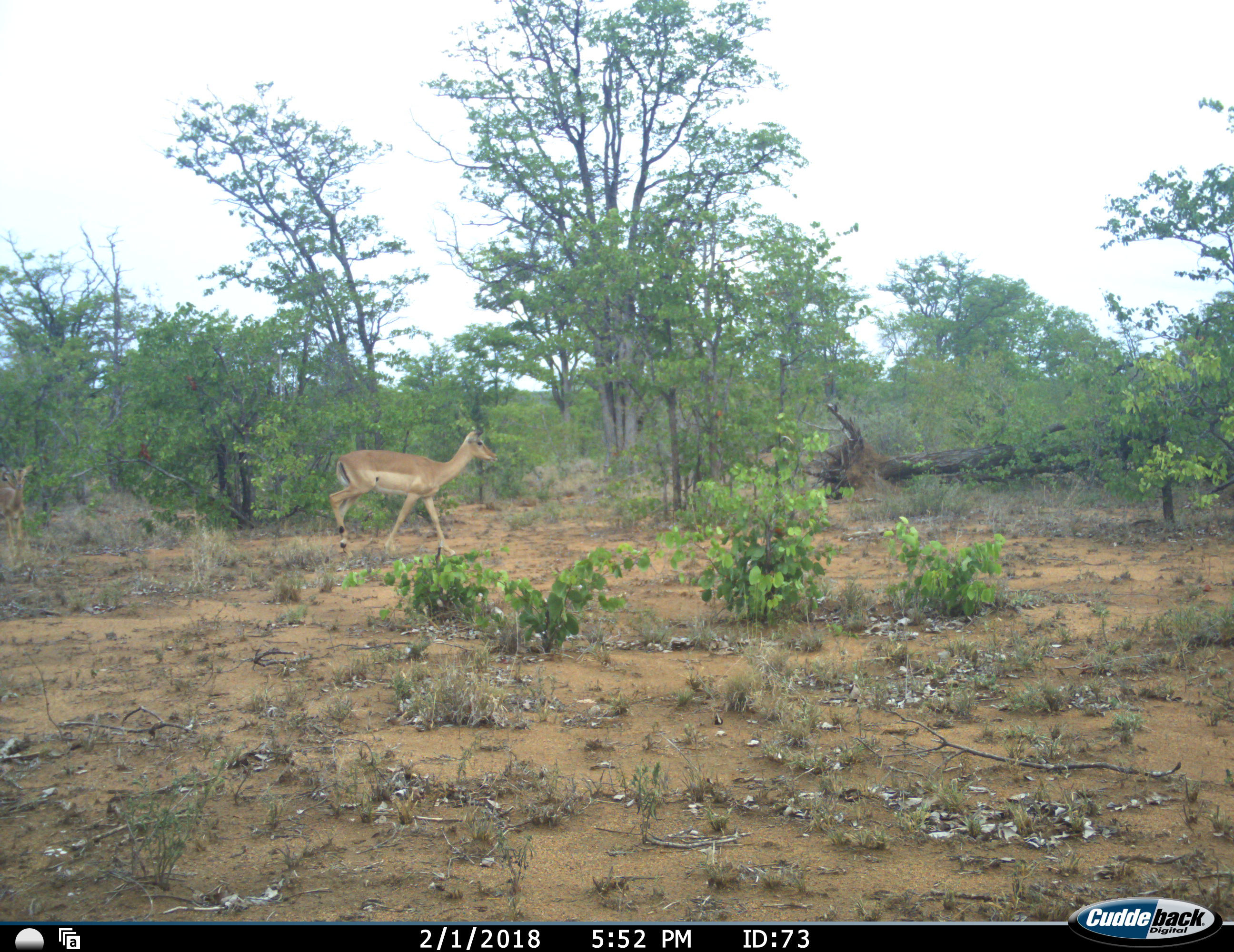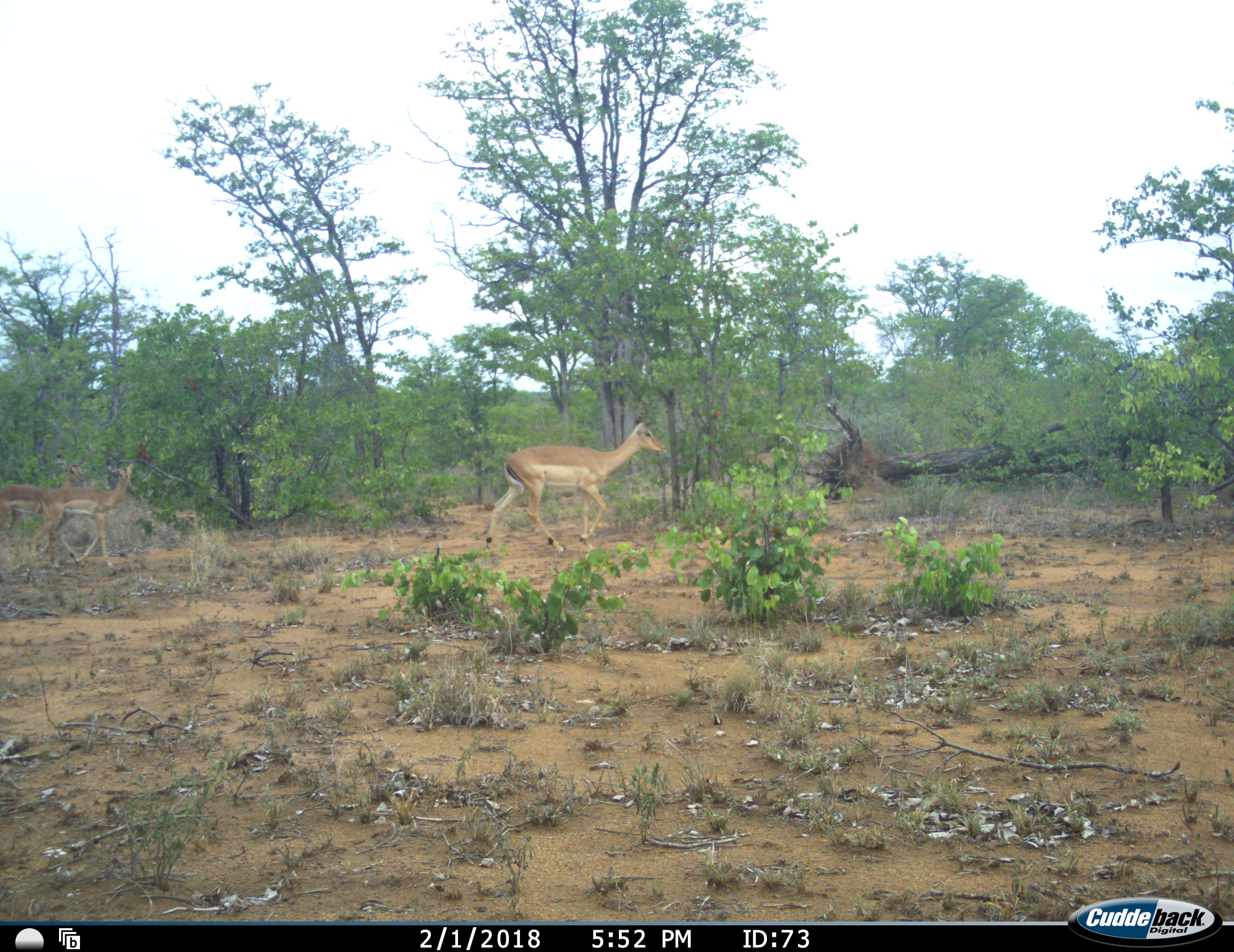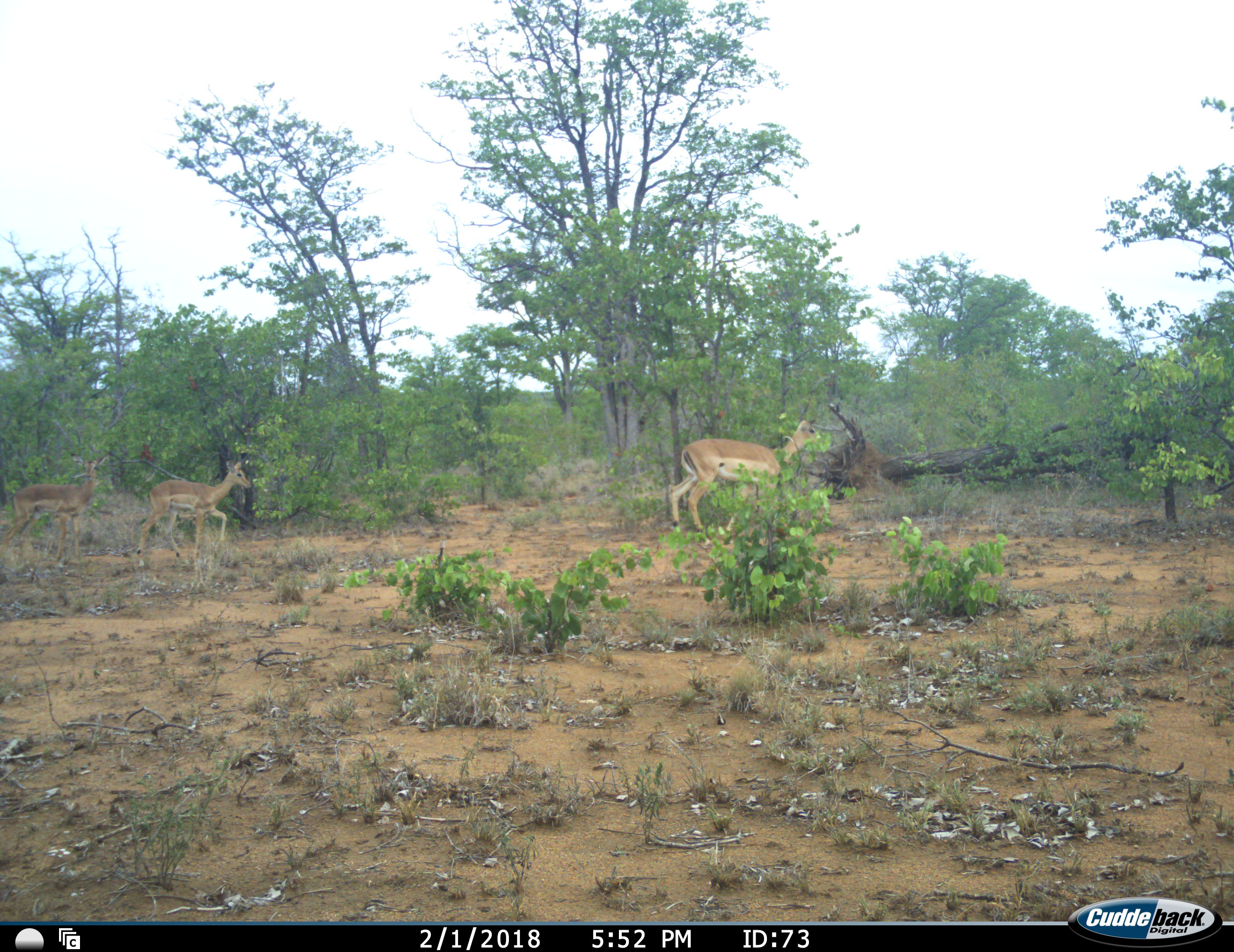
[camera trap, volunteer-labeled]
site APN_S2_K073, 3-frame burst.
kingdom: Animalia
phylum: Chordata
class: Mammalia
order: Artiodactyla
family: Bovidae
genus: Aepyceros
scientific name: Aepyceros melampus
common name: impala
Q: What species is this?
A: Impala (Aepyceros melampus).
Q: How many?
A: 3.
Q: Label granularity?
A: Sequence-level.